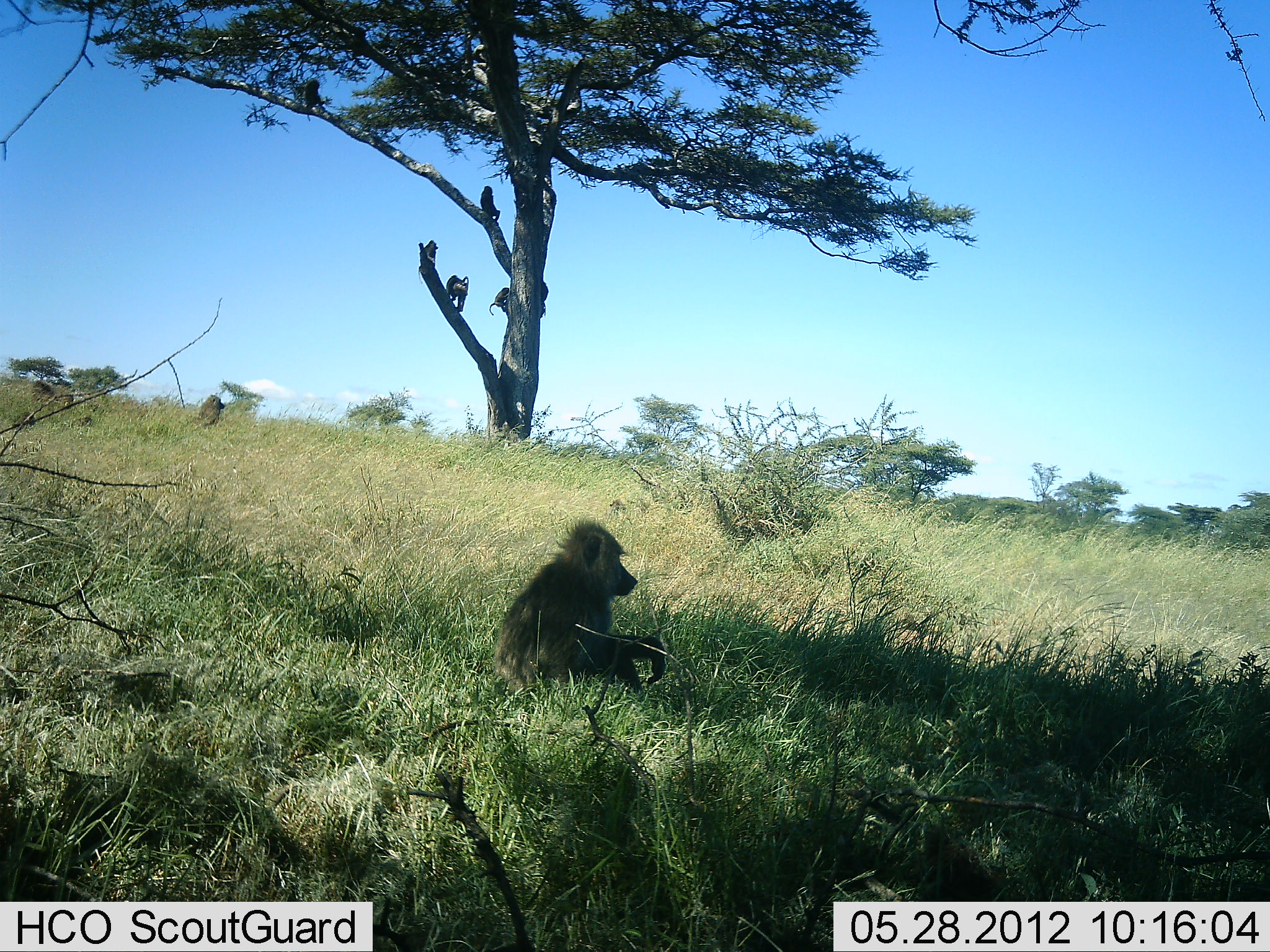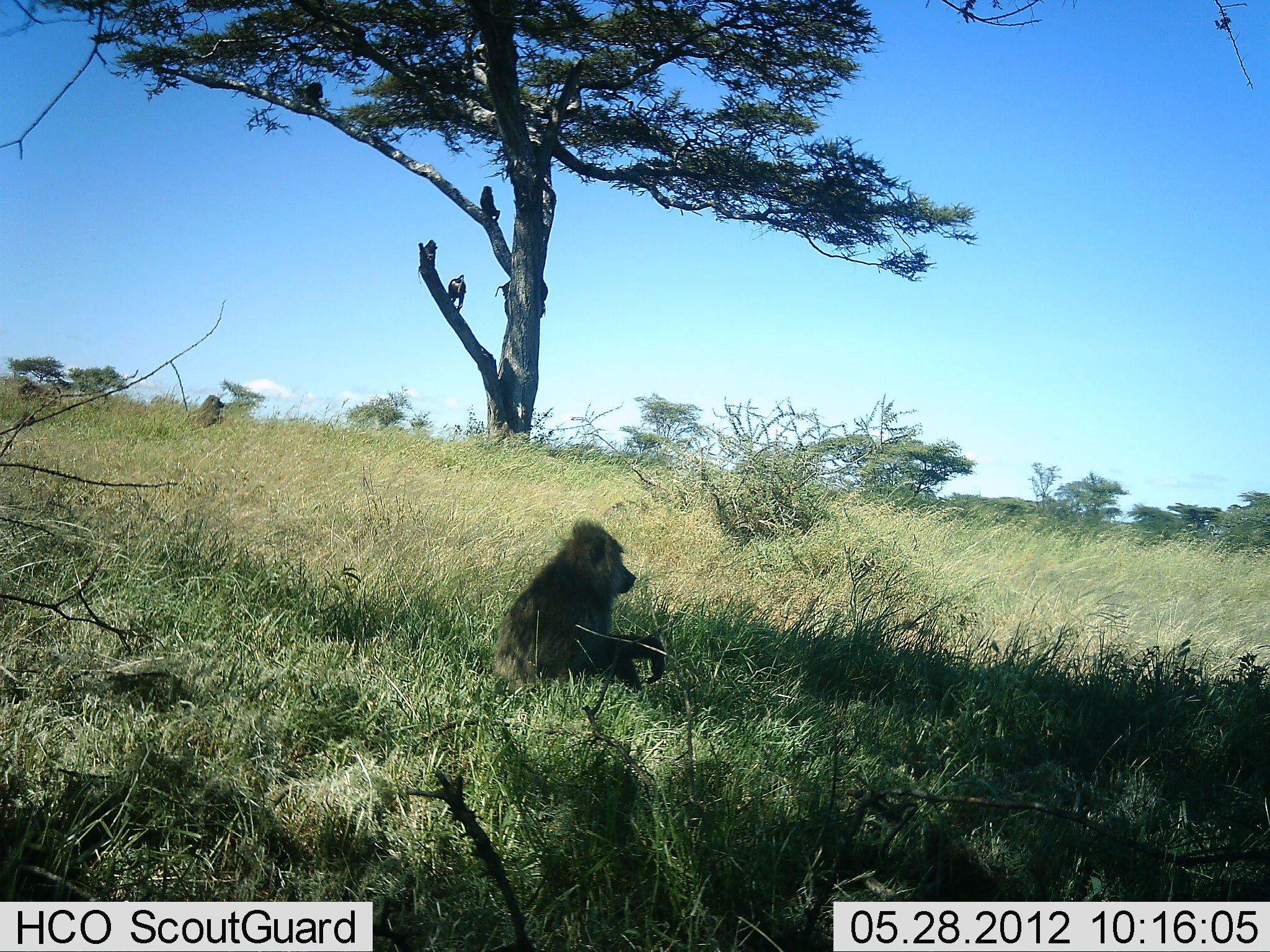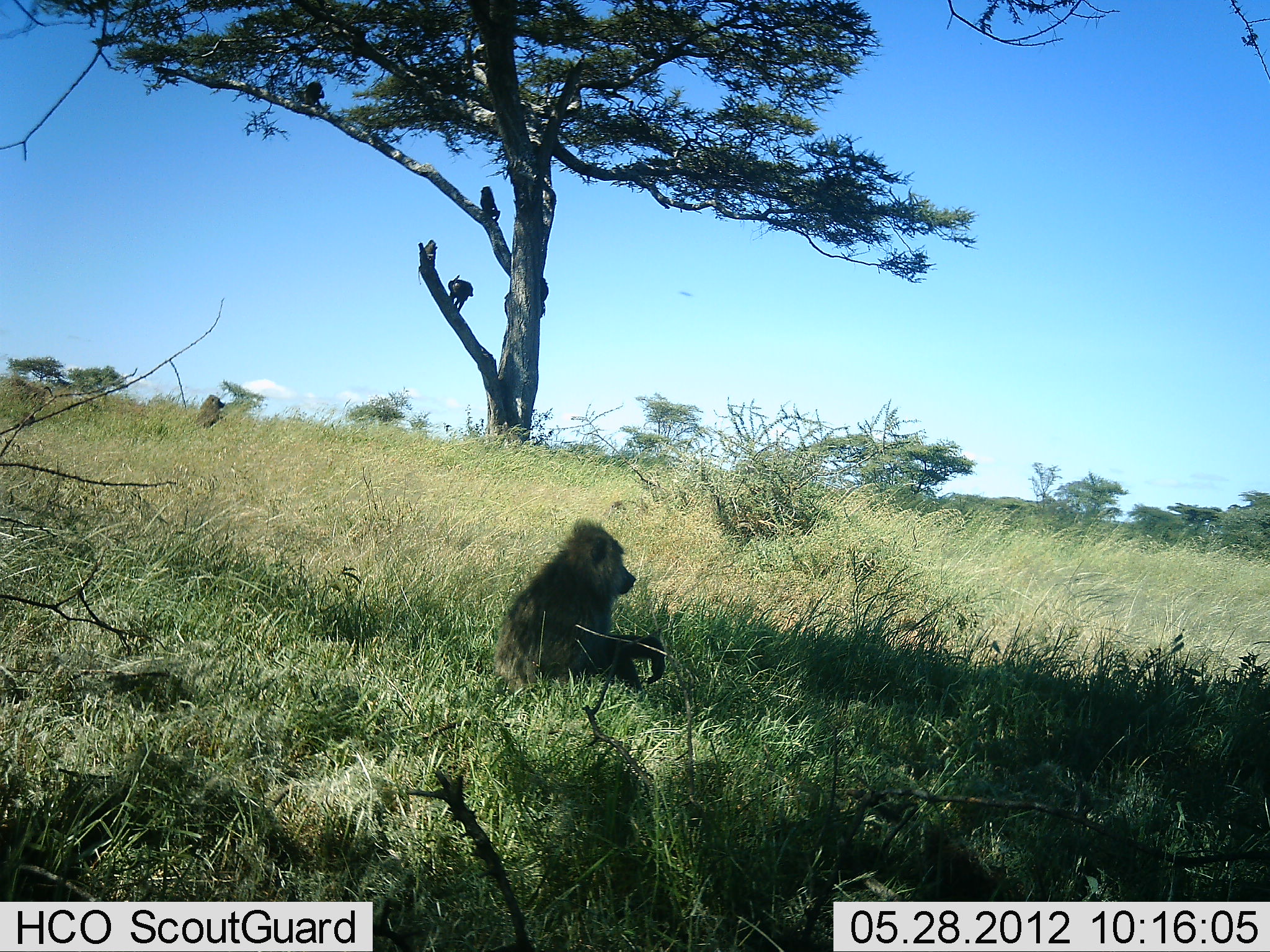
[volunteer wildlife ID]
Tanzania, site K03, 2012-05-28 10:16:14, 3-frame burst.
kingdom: Animalia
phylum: Chordata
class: Mammalia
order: Primates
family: Cercopithecidae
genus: Papio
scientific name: Papio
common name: baboon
Baboon (Papio), count 7. Behavior (volunteer vote fractions): standing 20%, resting 90%, moving 100%, interacting 0%. Young present (vote fraction): 0%. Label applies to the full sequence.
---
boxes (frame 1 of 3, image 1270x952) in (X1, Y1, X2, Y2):
animal: (496, 518, 667, 696)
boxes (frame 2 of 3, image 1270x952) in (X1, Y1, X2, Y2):
animal: (493, 518, 667, 699)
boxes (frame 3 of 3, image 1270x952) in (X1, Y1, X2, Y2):
animal: (492, 516, 666, 697)